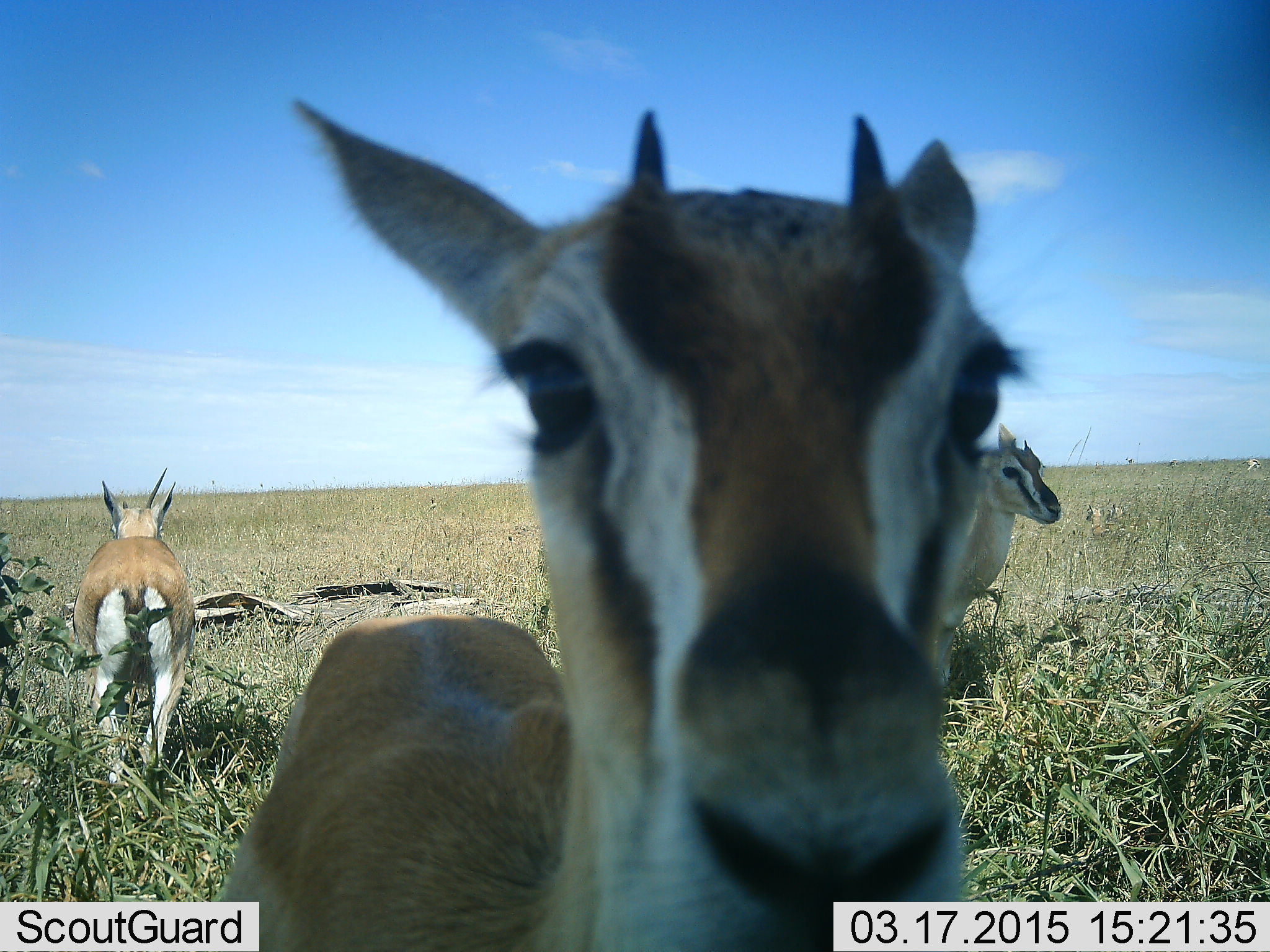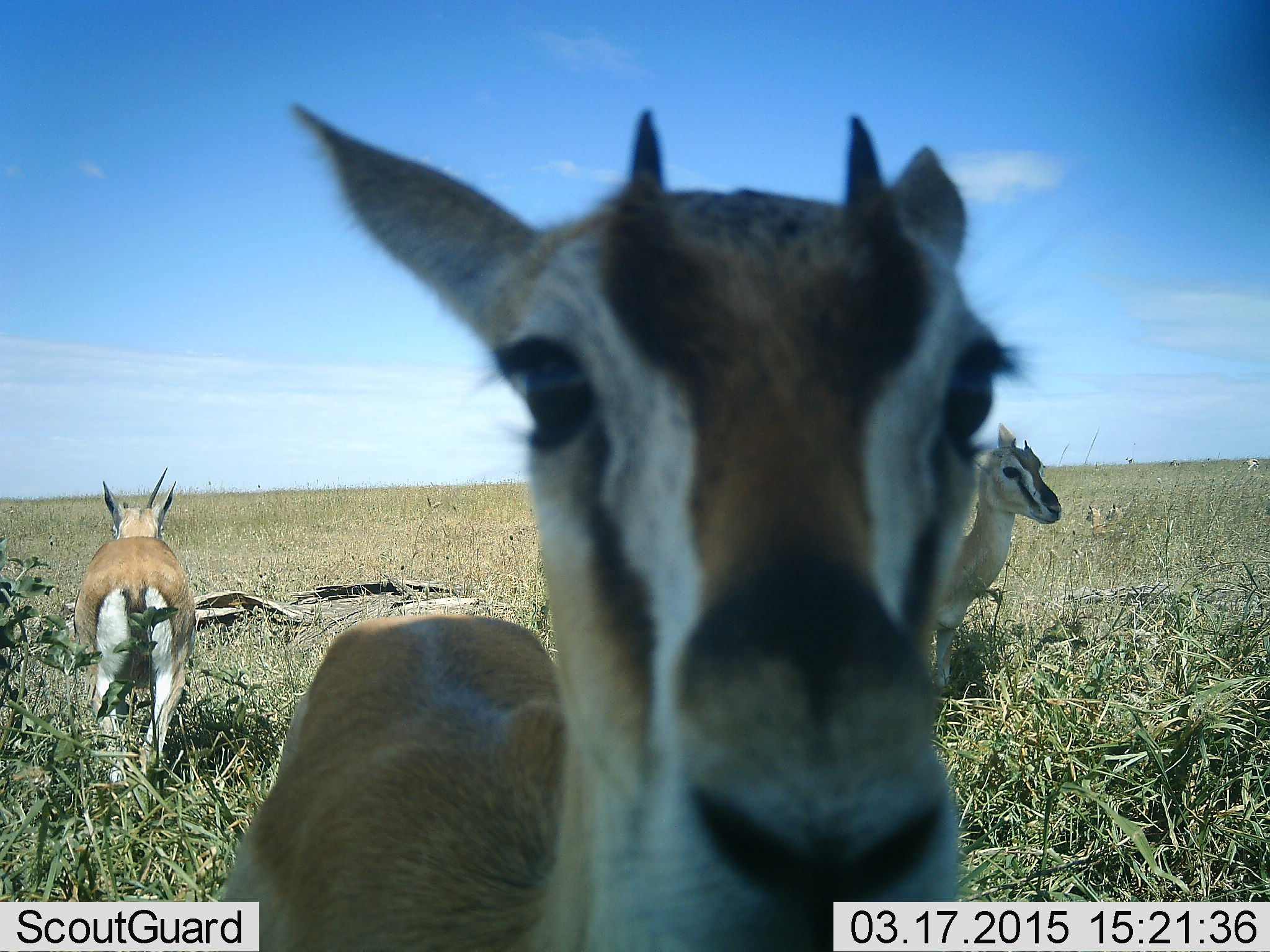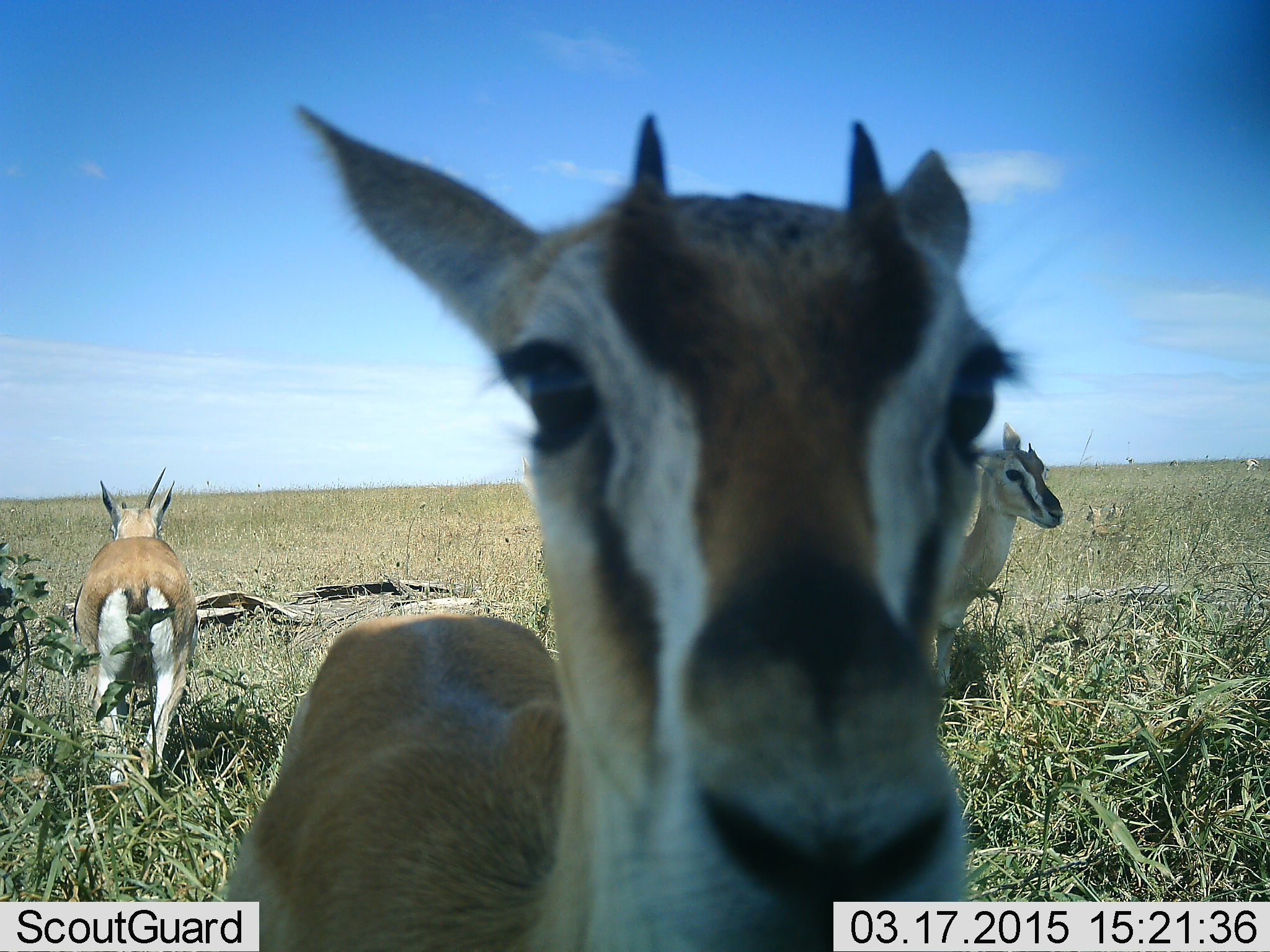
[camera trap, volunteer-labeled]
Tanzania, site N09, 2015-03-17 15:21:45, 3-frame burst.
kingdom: Animalia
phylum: Chordata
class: Mammalia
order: Artiodactyla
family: Bovidae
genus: Eudorcas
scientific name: Eudorcas thomsonii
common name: thomson's gazelle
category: gazellethomsons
Gazellethomsons (thomson's gazelle) (Eudorcas thomsonii), count 3. Behavior (volunteer vote fractions): standing 90%, resting 40%, moving 0%, interacting 0%. Young present (vote fraction): 20%. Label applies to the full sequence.